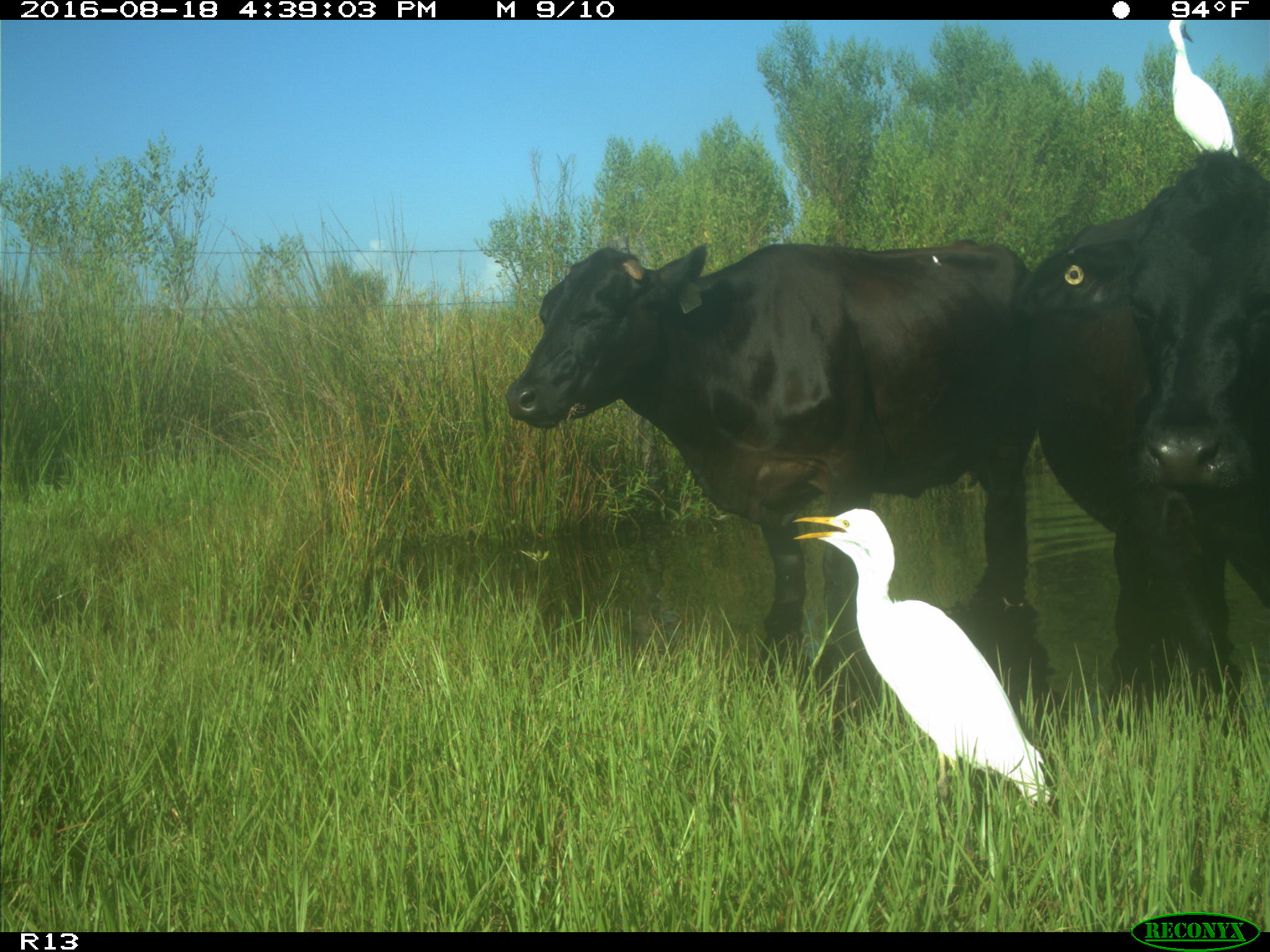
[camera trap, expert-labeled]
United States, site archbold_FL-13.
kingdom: Animalia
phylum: Chordata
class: Mammalia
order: Artiodactyla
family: Bovidae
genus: Bos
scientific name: Bos taurus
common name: domestic cow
Bos taurus (domestic cow).